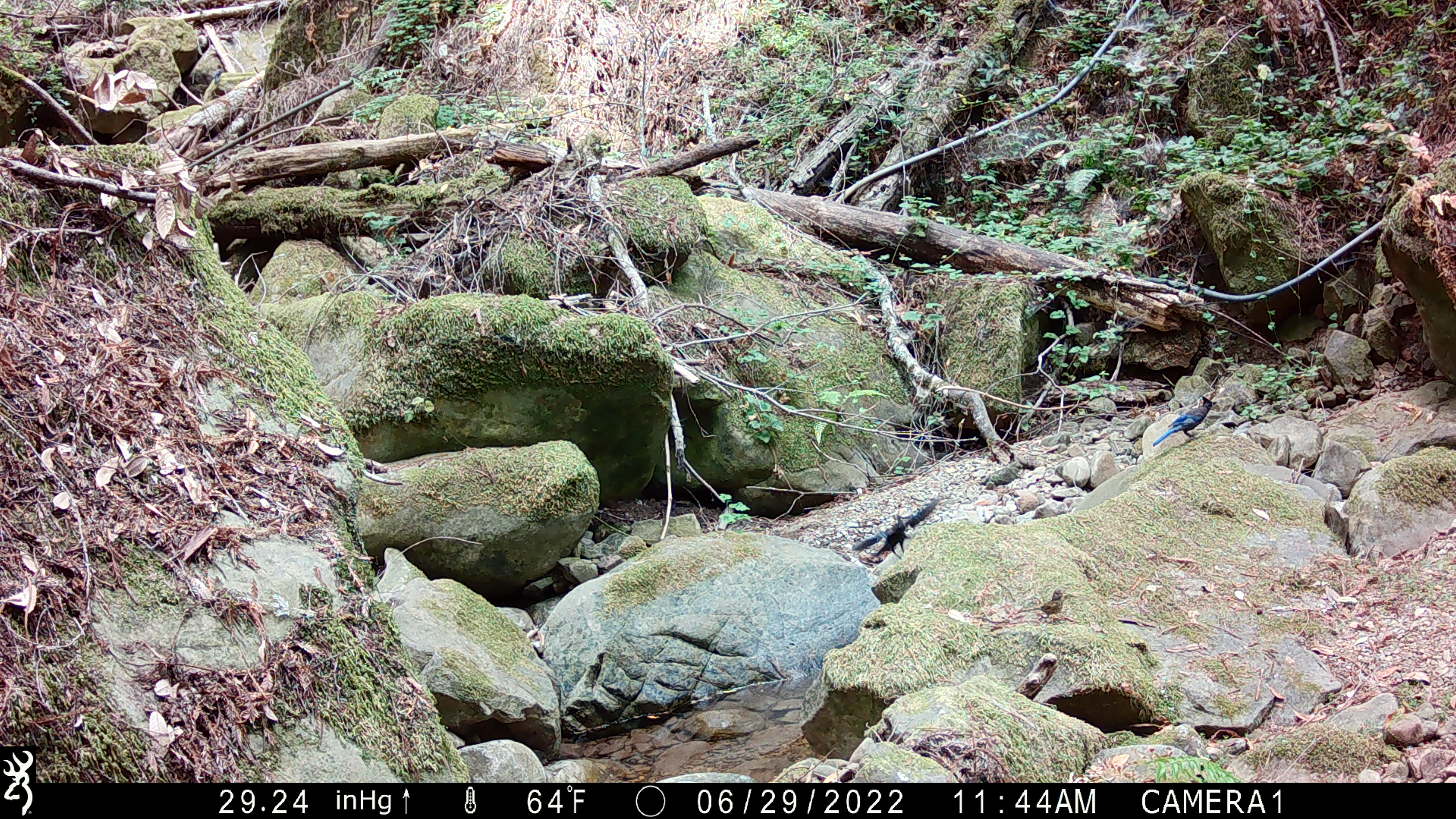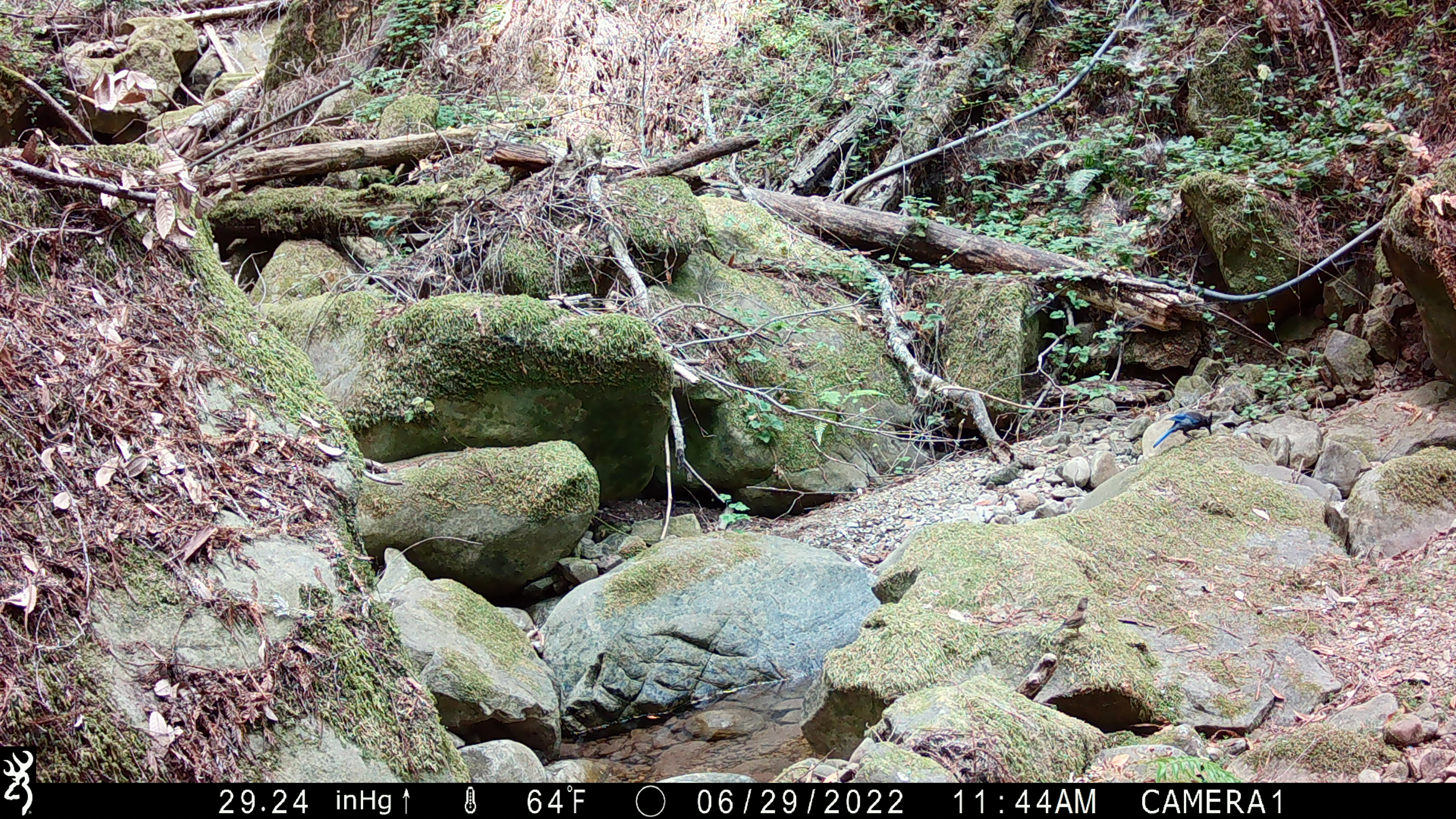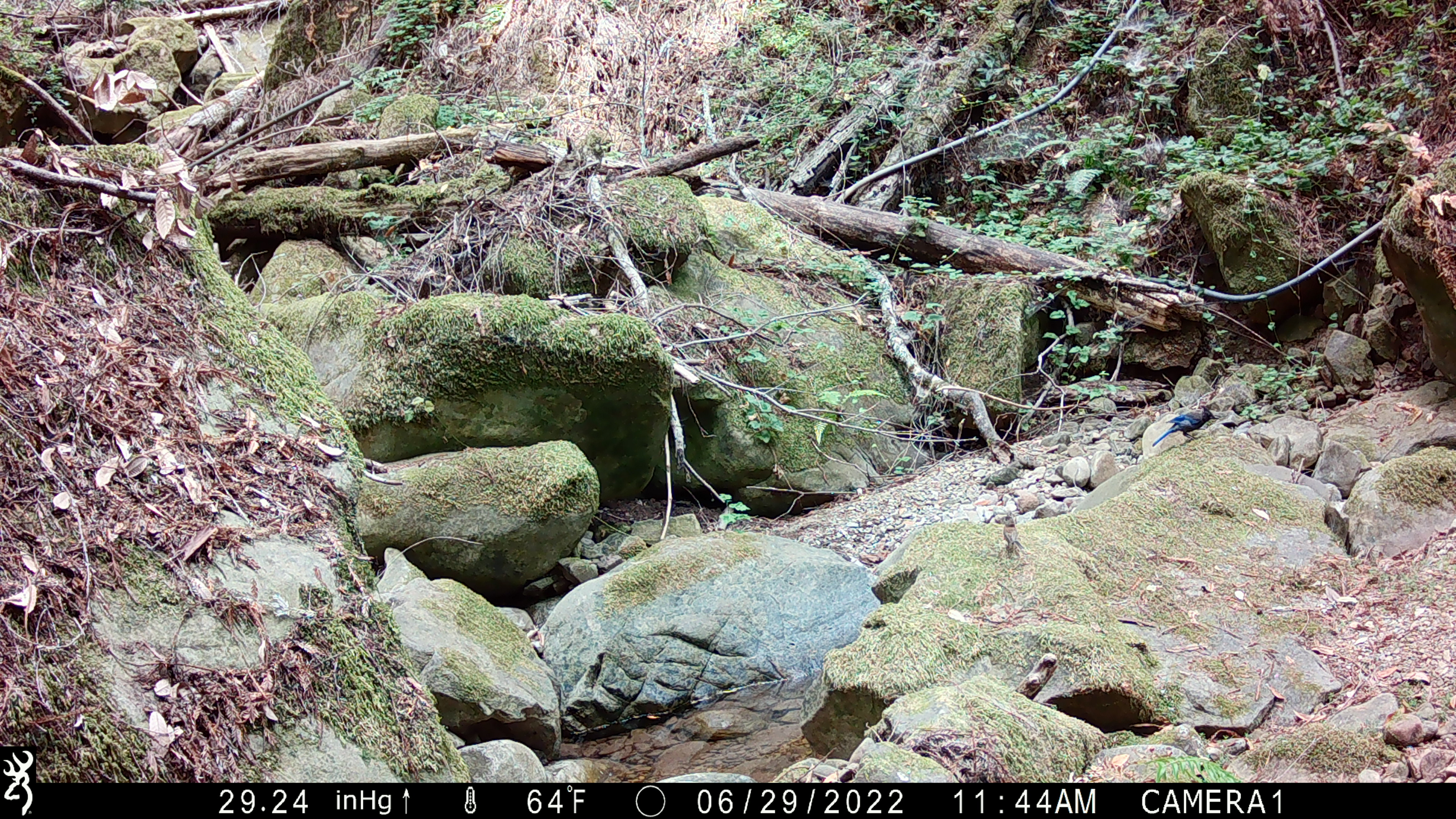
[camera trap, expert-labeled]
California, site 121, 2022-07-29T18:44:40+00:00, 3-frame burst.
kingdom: Animalia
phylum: Chordata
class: Aves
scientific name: Aves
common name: bird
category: unknown bird